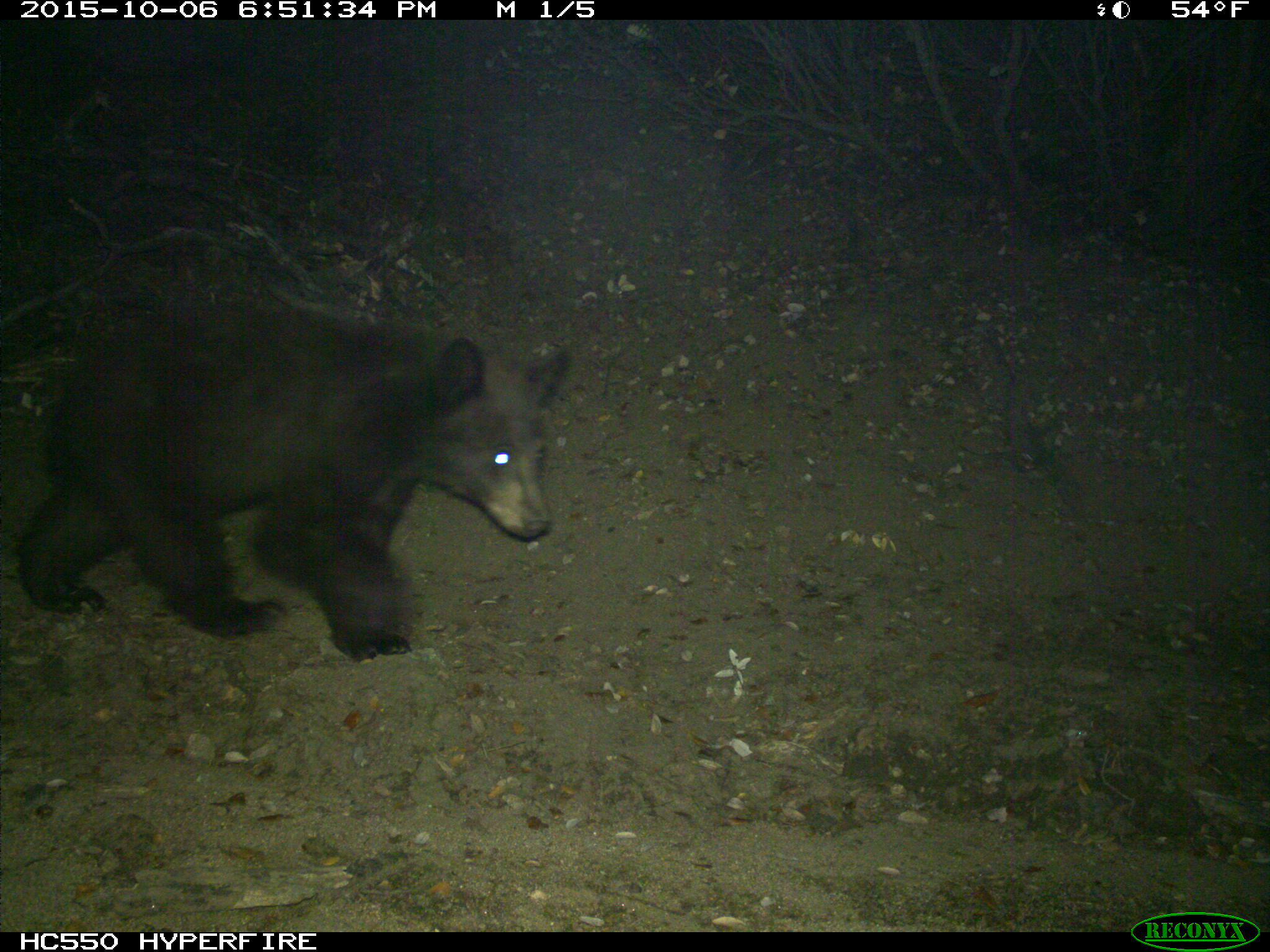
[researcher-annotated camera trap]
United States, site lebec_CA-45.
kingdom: Animalia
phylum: Chordata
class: Mammalia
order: Carnivora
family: Ursidae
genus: Ursus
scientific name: Ursus americanus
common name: american black bear